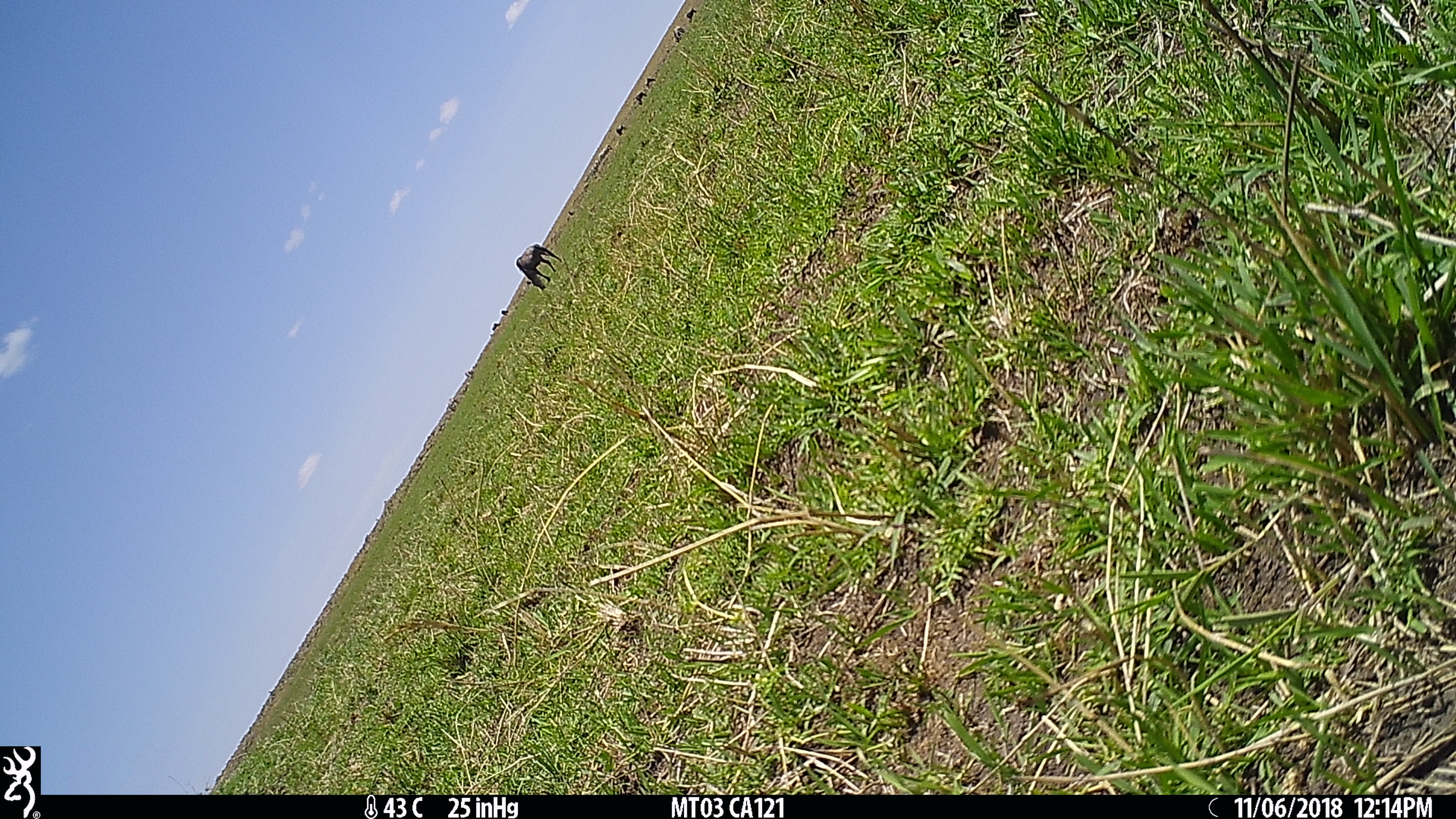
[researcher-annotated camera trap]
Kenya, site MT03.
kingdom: Animalia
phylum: Chordata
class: Mammalia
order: Artiodactyla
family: Bovidae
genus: Connochaetes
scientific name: Connochaetes taurinus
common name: blue wildebeest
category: wildebeest